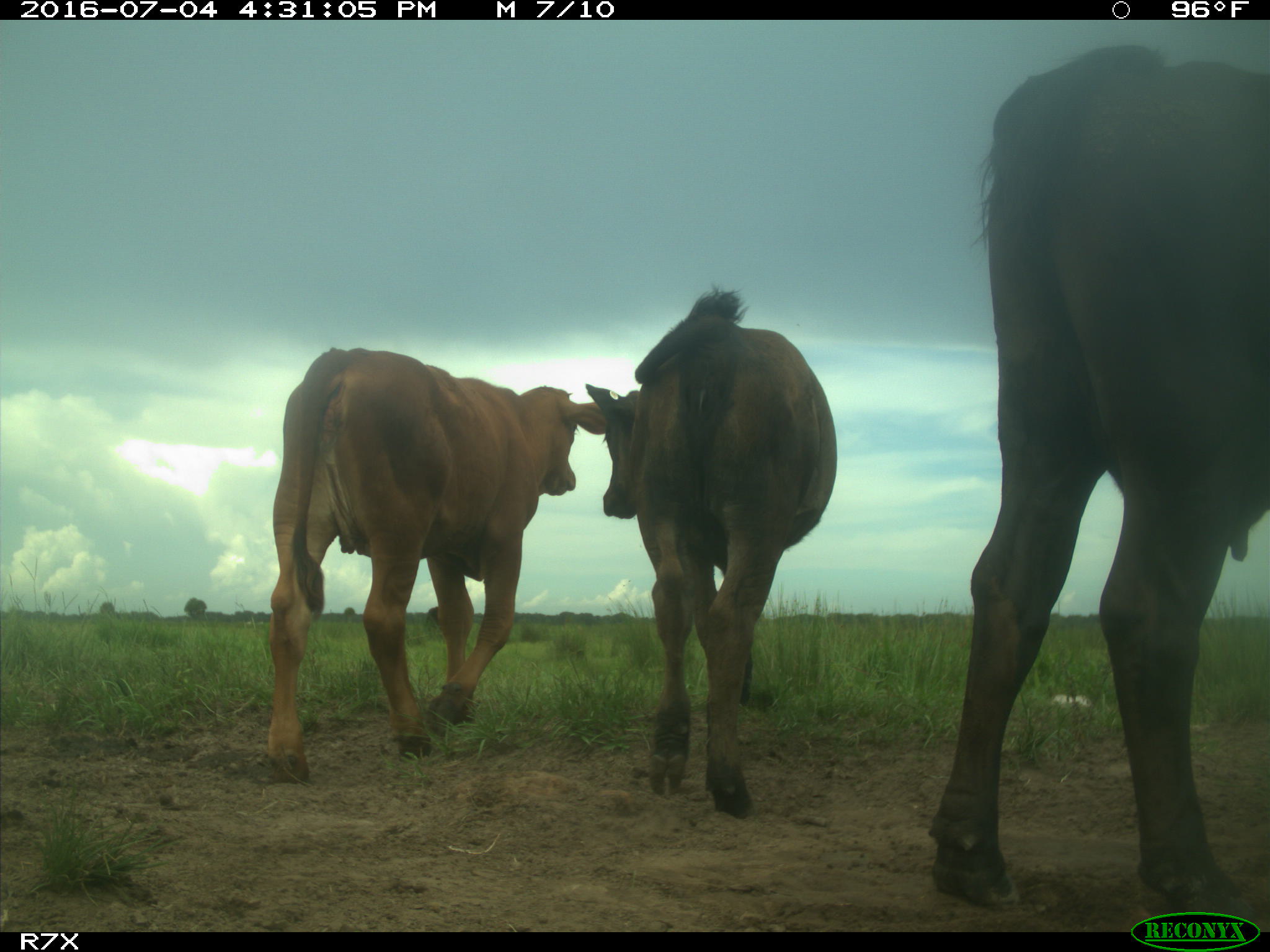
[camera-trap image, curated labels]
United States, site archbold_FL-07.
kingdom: Animalia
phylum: Chordata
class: Mammalia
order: Artiodactyla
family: Bovidae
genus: Bos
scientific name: Bos taurus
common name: domestic cow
Bos taurus (domestic cow).